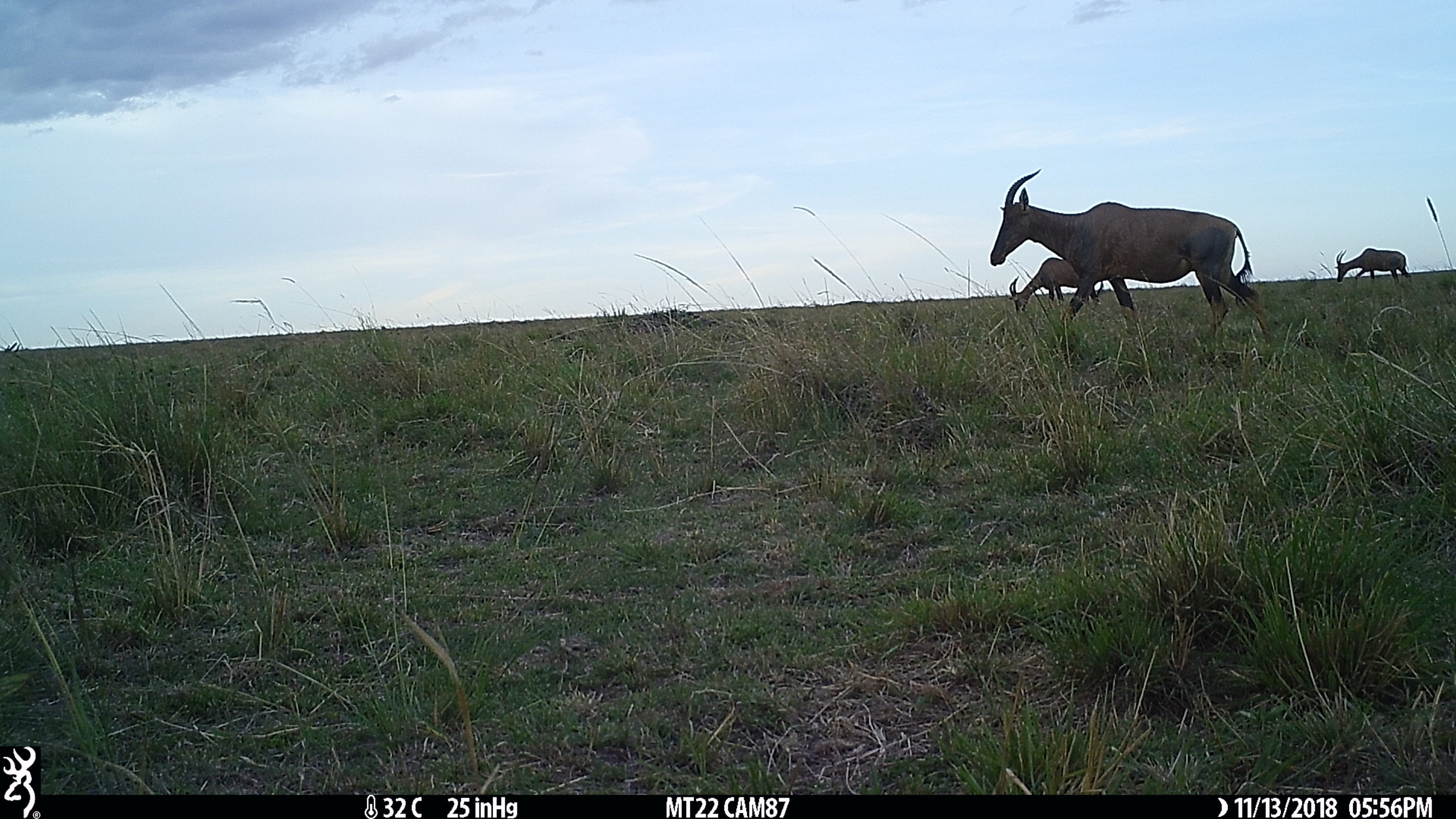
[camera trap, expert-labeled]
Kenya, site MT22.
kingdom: Animalia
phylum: Chordata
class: Mammalia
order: Artiodactyla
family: Bovidae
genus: Damaliscus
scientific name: Damaliscus lunatus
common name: topi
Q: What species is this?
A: Topi (Damaliscus lunatus).